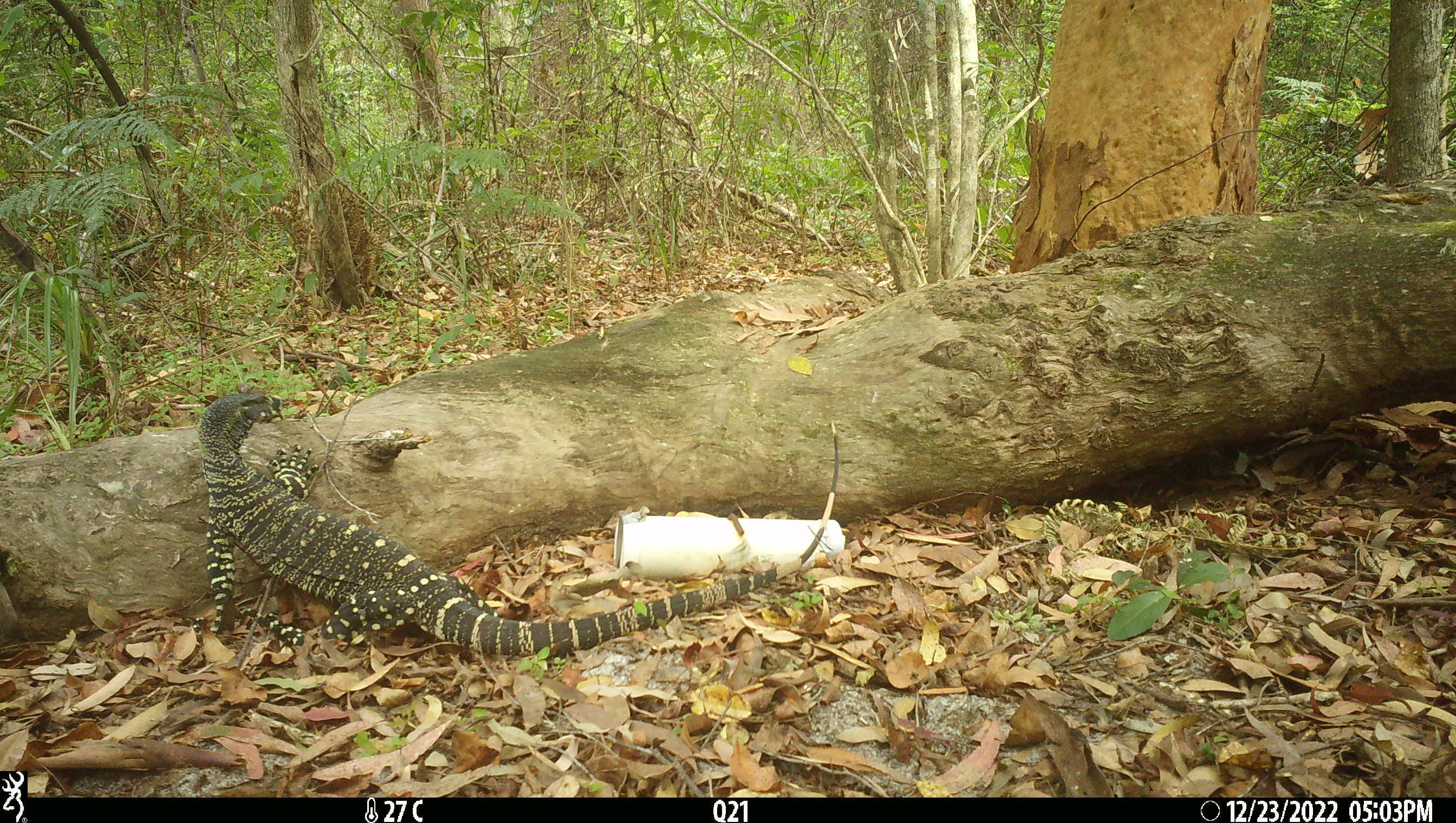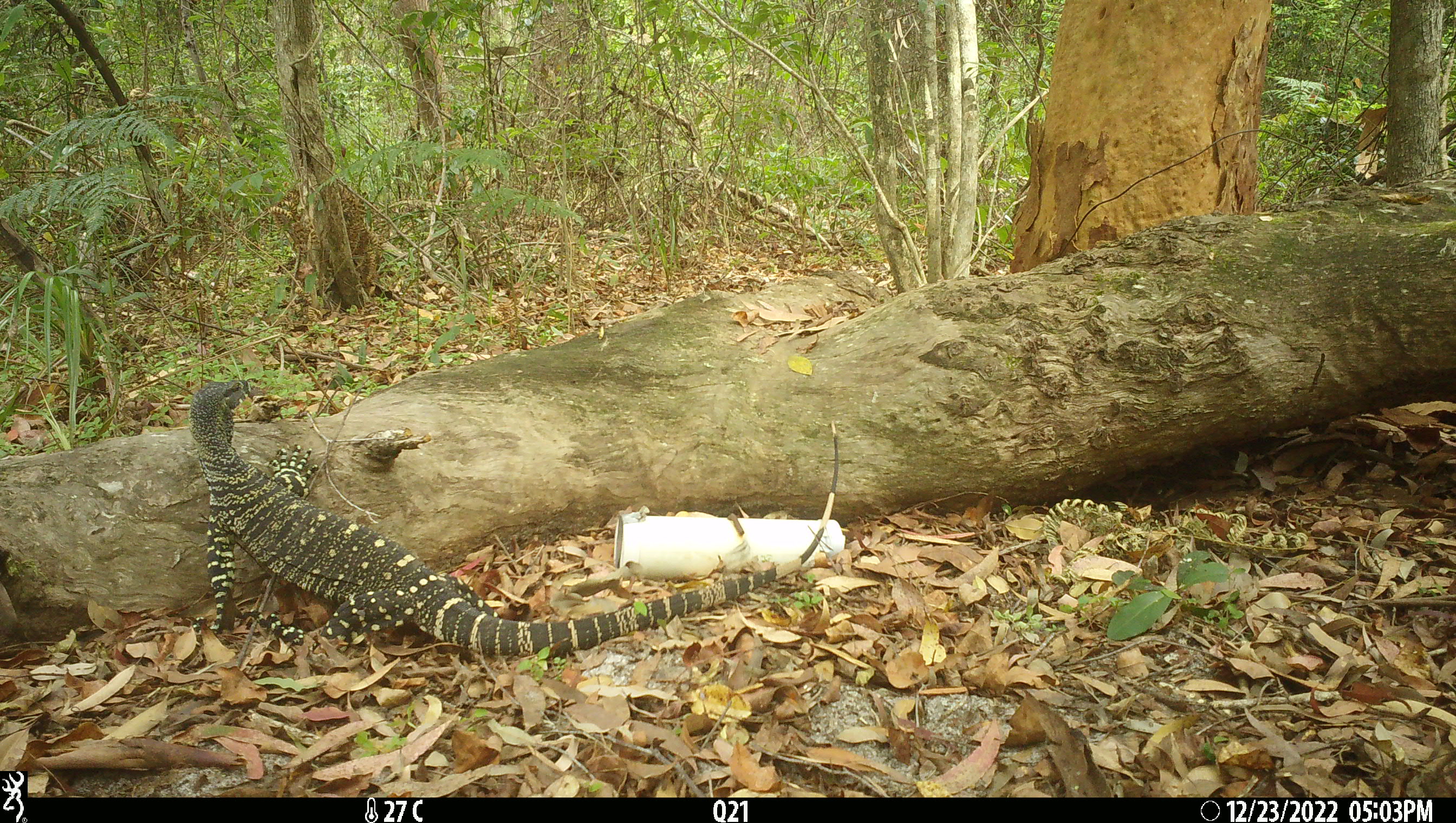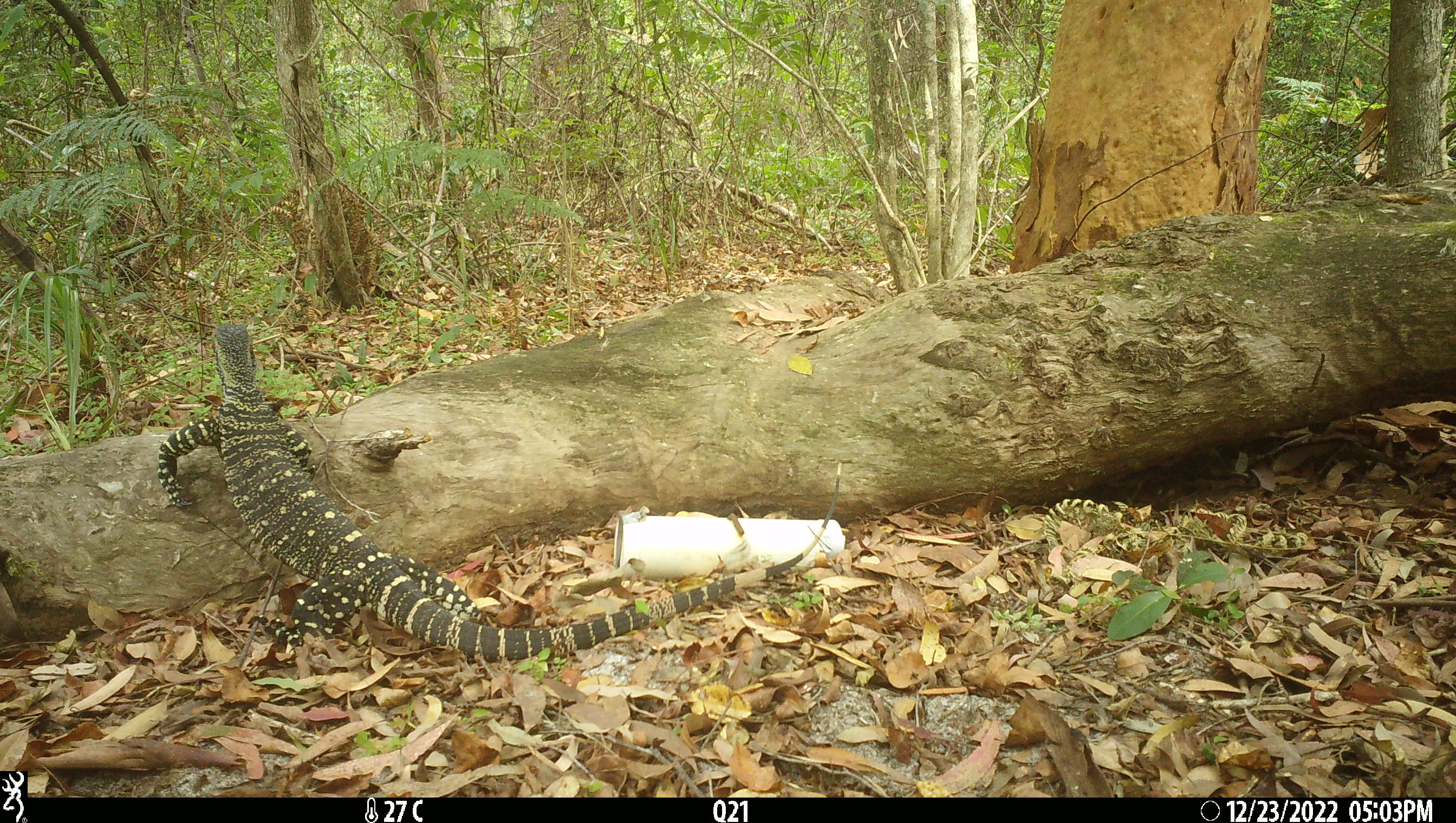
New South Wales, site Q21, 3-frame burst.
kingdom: Animalia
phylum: Chordata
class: Reptilia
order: Squamata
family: Varanidae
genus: Varanus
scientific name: Varanus varius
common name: lace monitor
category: goanna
Goanna (lace monitor) (Varanus varius).